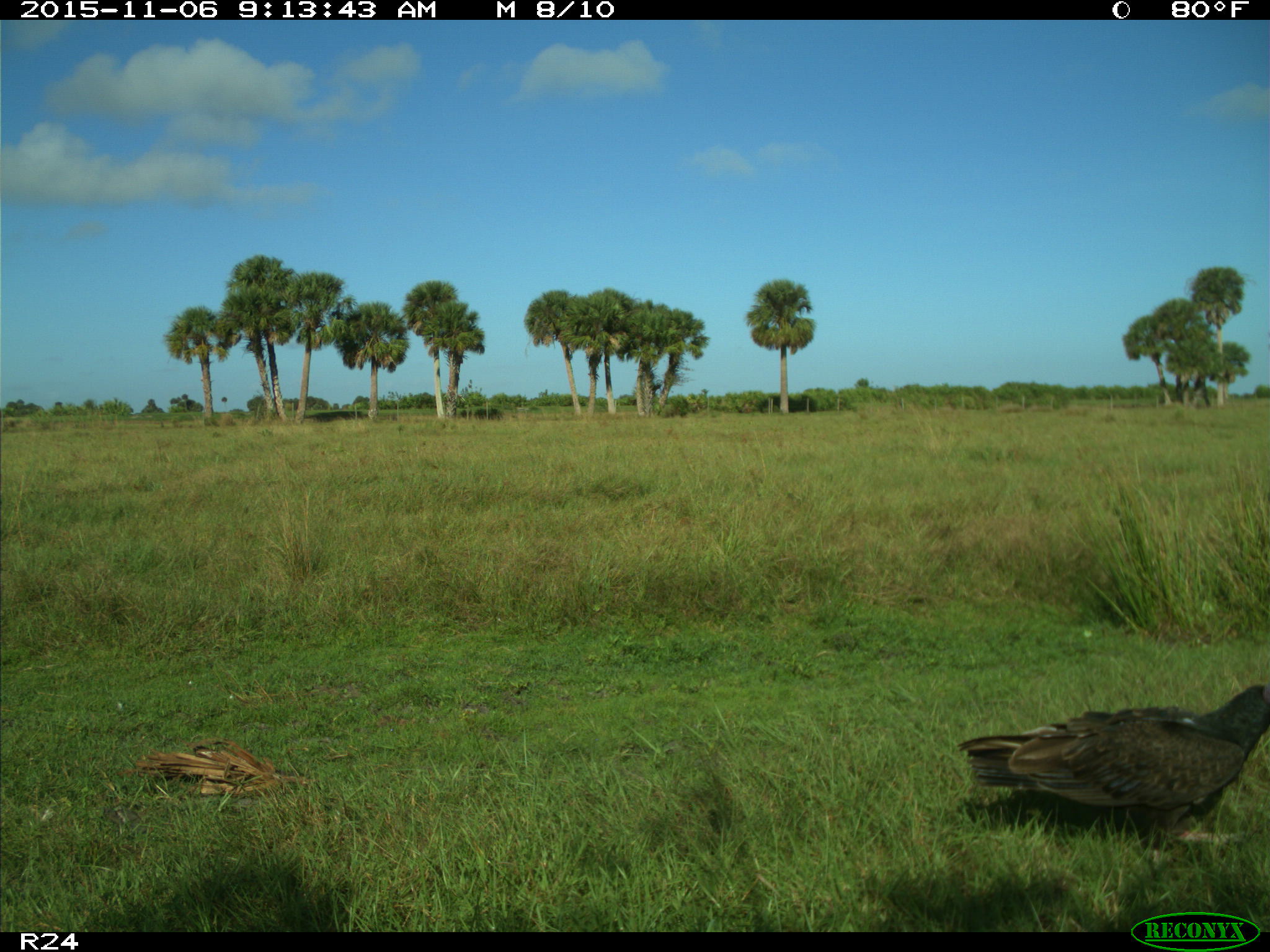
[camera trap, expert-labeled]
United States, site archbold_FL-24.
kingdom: Animalia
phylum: Chordata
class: Aves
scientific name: Aves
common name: birds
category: unidentified bird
Unidentified bird (birds) (Aves).